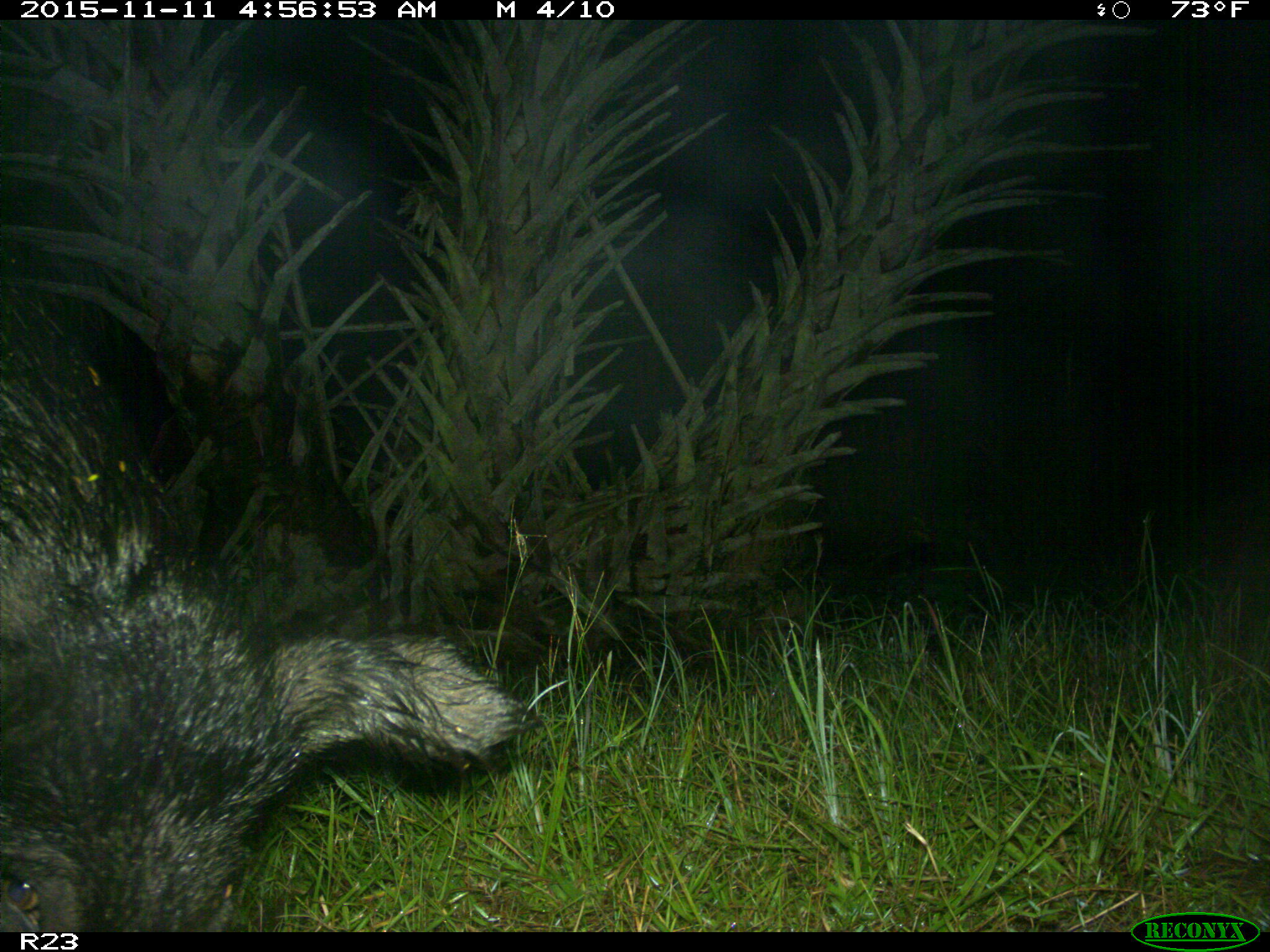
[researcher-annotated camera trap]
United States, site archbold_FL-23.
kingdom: Animalia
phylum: Chordata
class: Mammalia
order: Artiodactyla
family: Suidae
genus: Sus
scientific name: Sus scrofa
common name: wild boar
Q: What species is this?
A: Sus scrofa (wild boar).